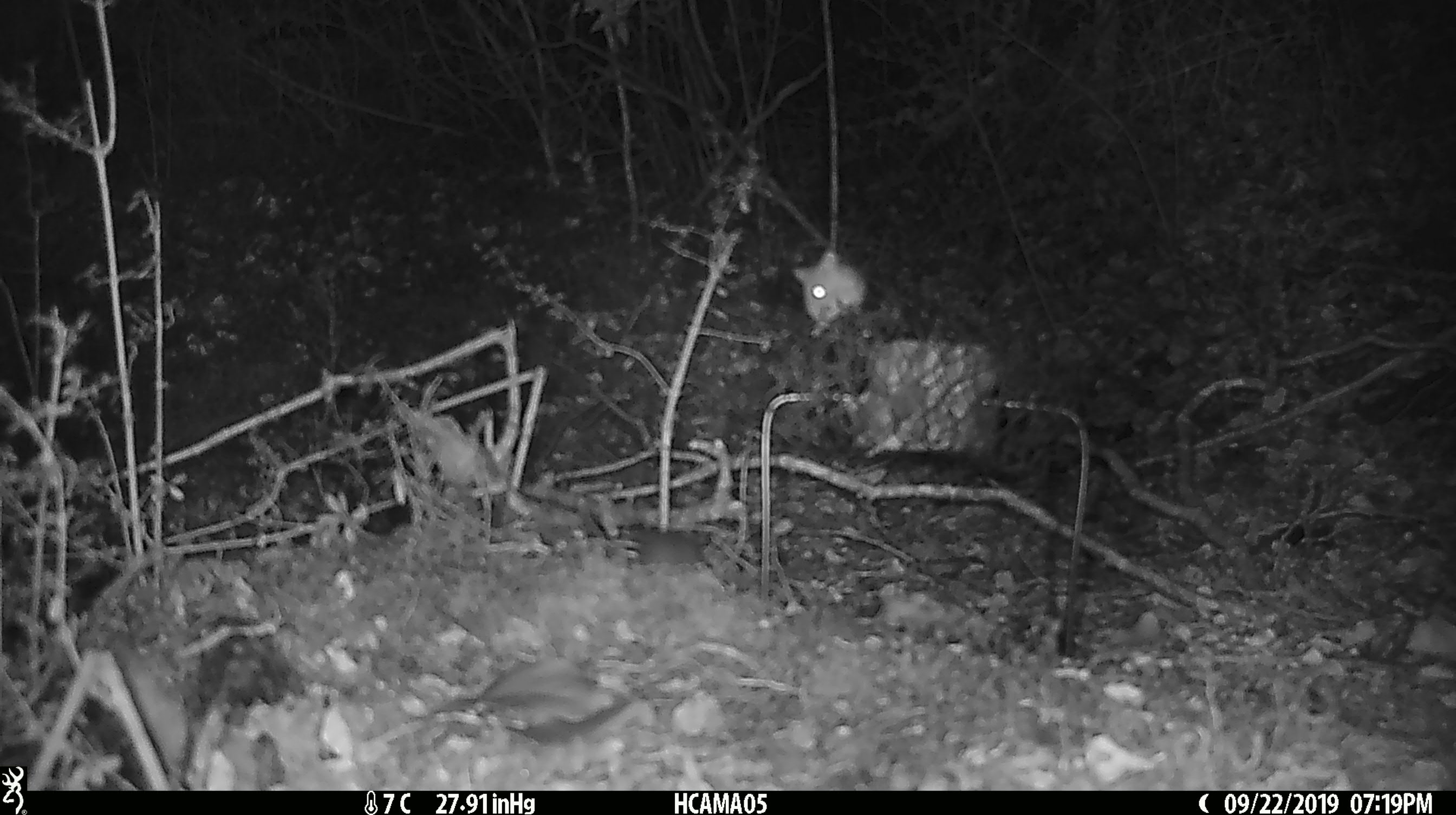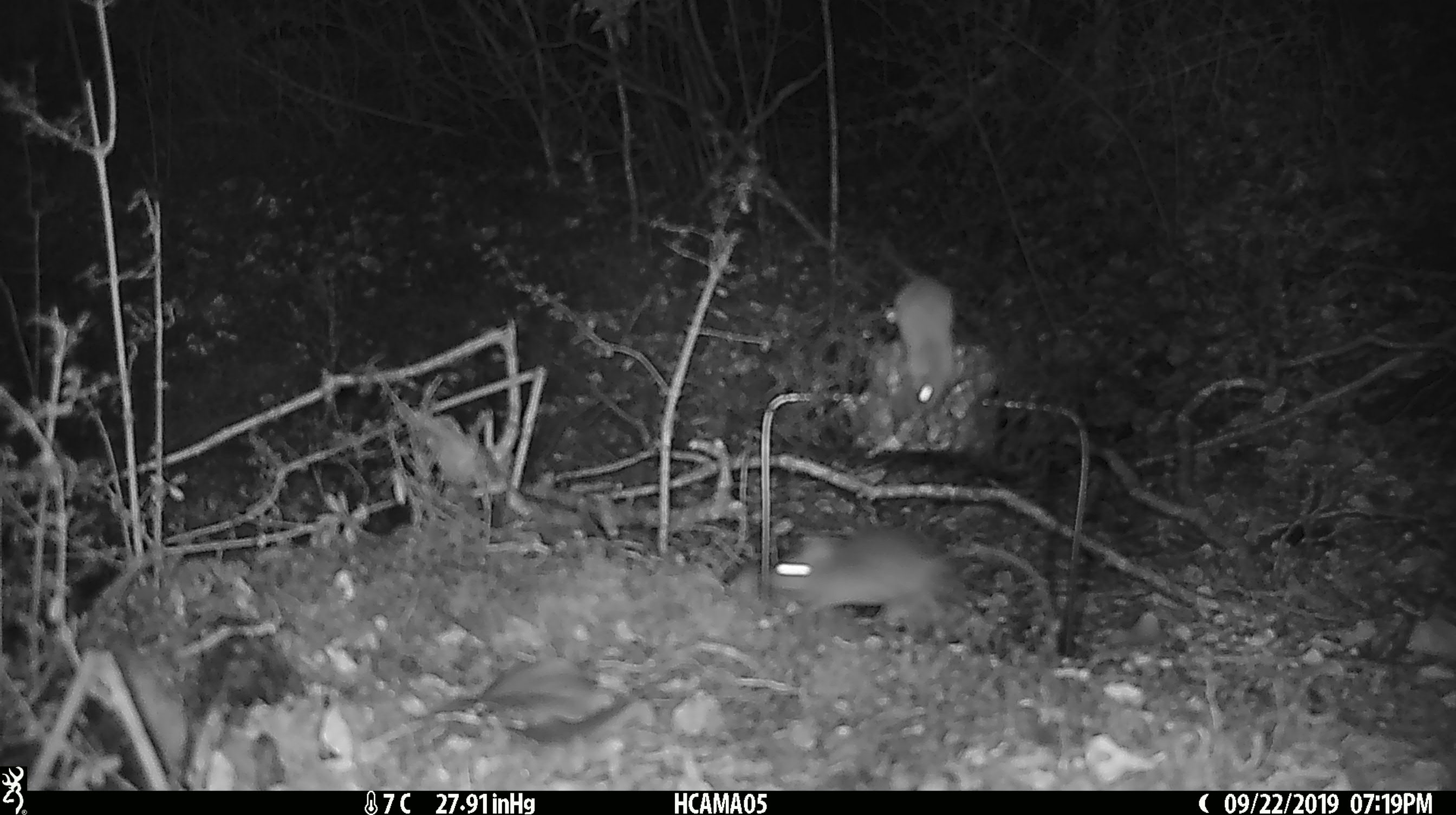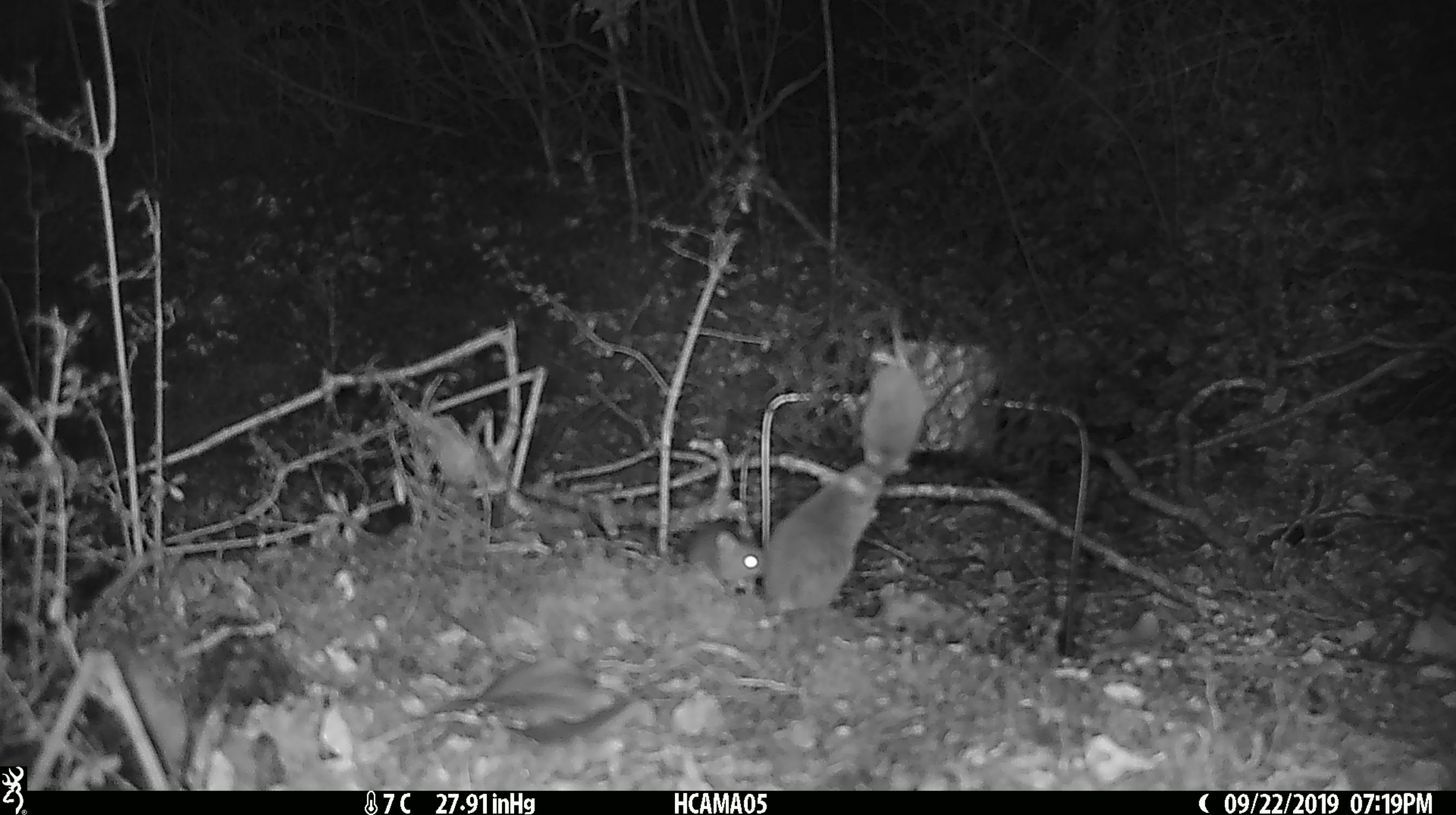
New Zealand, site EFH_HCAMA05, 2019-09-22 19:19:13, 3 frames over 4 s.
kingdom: Animalia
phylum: Chordata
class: Mammalia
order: Rodentia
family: Muridae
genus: Mus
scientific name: Mus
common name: mouse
Mouse (Mus).